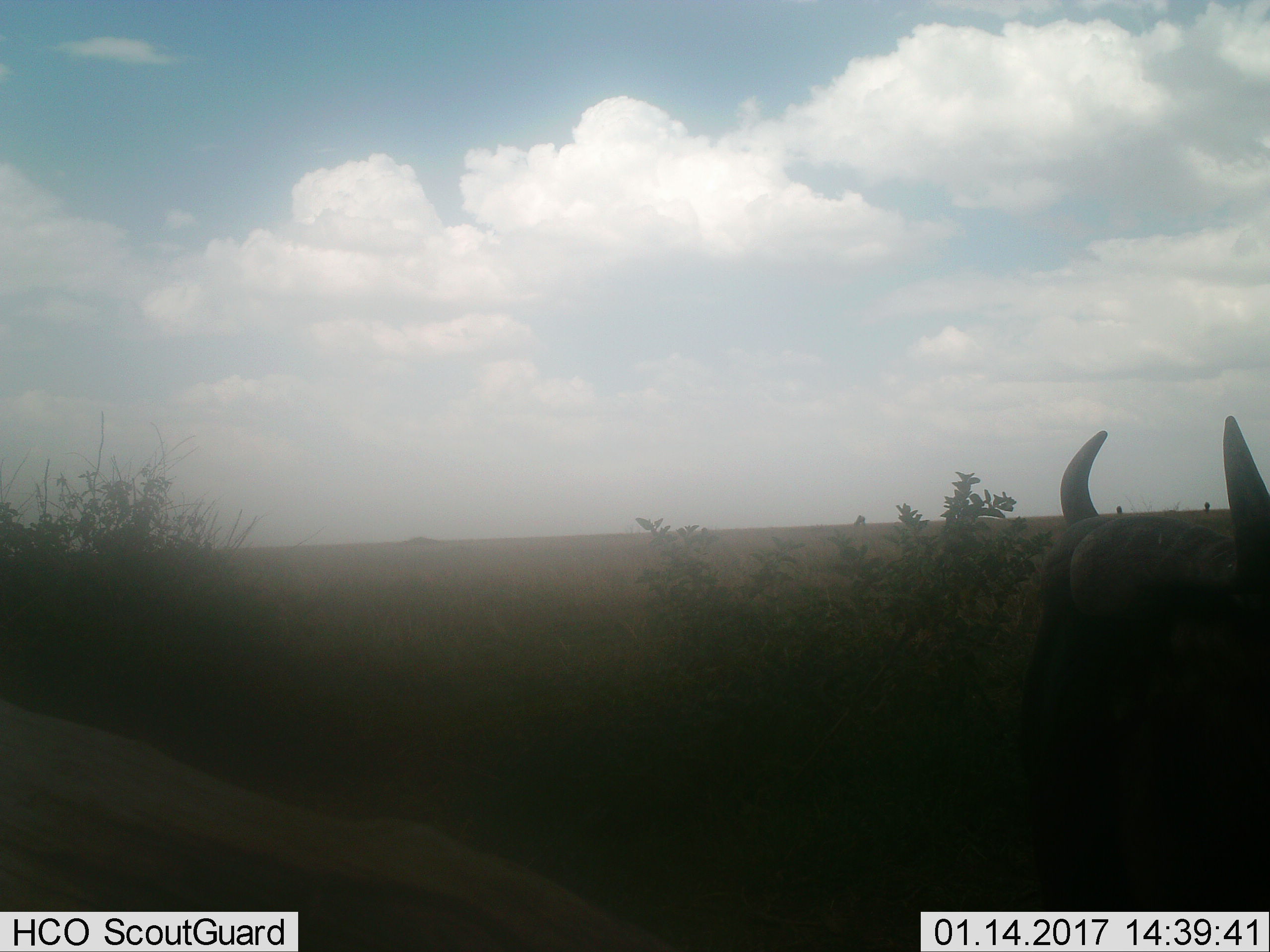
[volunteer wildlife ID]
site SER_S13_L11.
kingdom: Animalia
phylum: Chordata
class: Mammalia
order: Artiodactyla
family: Bovidae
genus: Connochaetes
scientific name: Connochaetes taurinus taurinus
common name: blue wildebeest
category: wildebeestblue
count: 1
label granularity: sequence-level